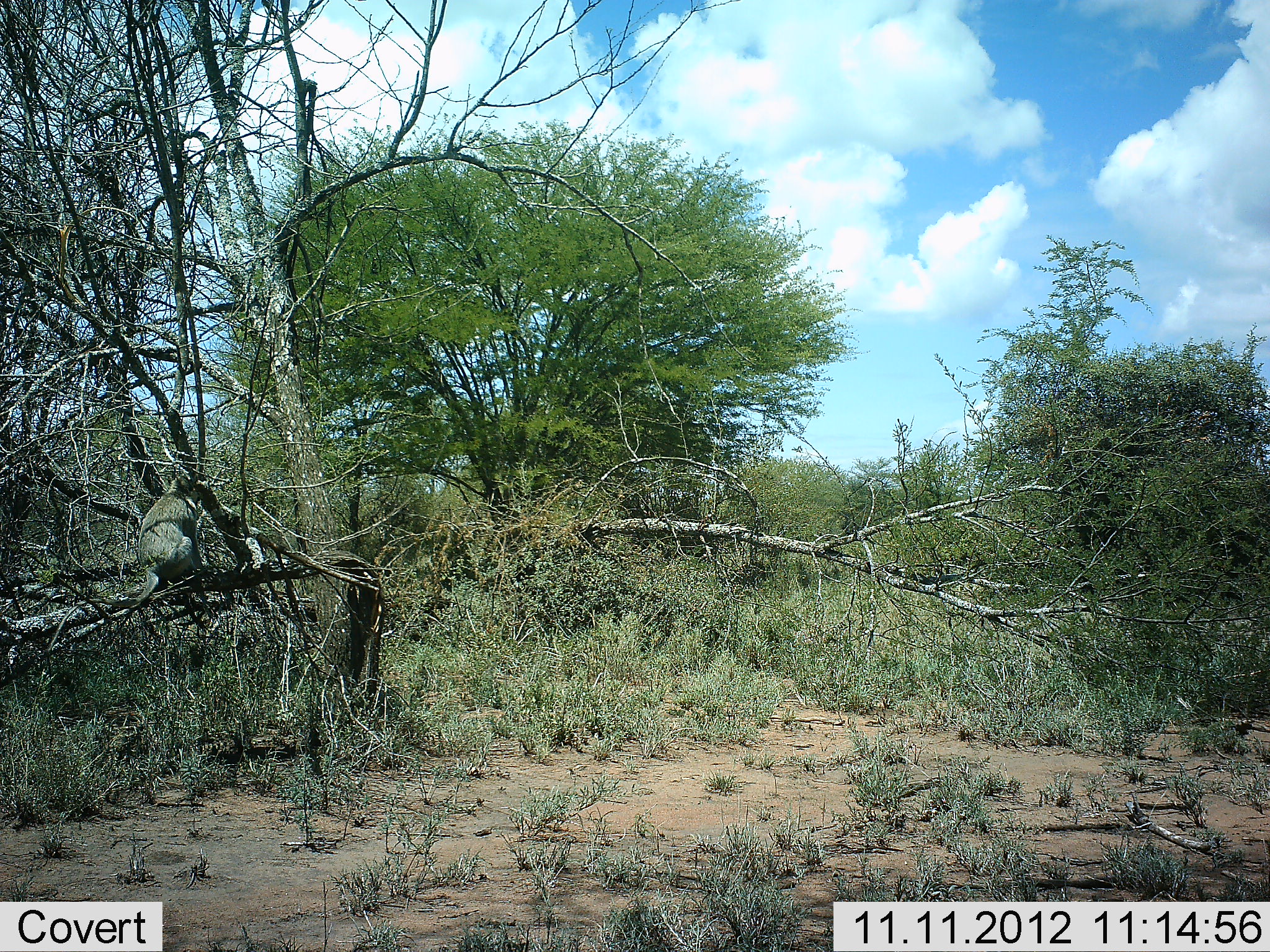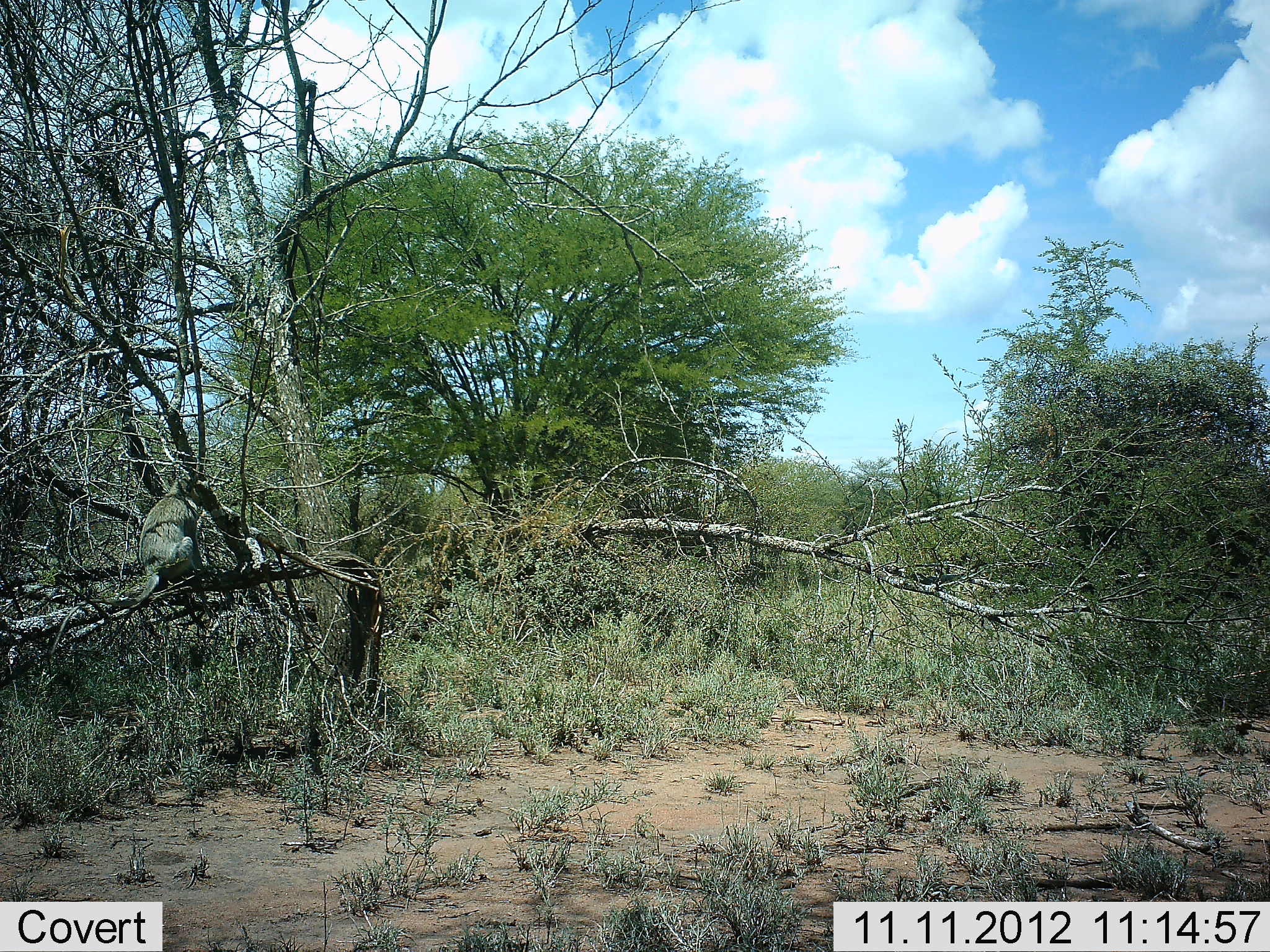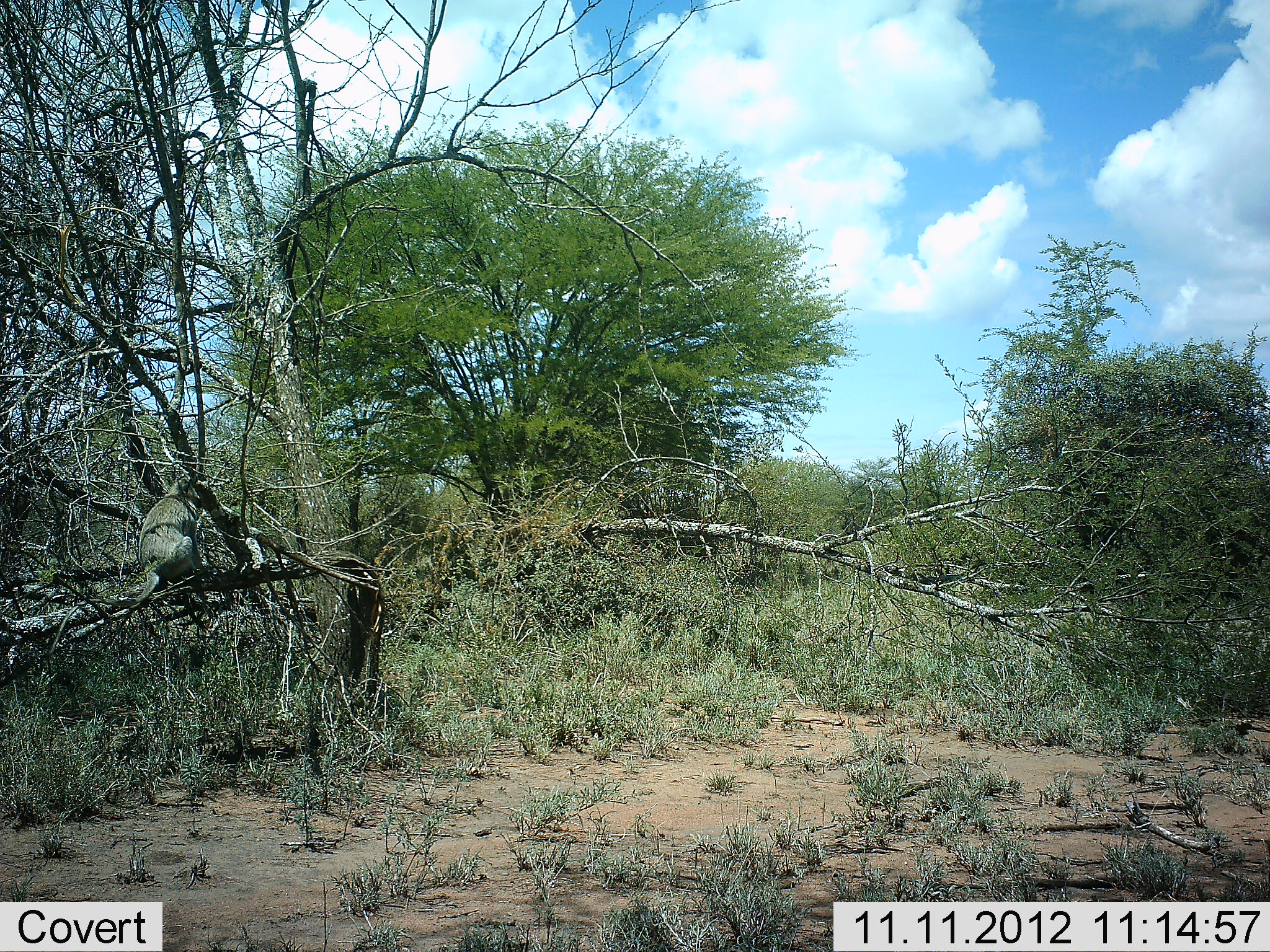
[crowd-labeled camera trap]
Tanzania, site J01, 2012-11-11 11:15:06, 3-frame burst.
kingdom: Animalia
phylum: Chordata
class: Mammalia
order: Primates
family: Cercopithecidae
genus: Chlorocebus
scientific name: Chlorocebus pygerythrus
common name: vervet monkey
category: monkeyvervet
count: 1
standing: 0%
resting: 89%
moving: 0%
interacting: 0%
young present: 0%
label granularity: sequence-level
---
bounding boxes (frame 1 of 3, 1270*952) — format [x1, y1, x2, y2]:
animal: [42, 475, 203, 651]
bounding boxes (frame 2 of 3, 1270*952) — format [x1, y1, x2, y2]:
animal: [41, 474, 211, 662]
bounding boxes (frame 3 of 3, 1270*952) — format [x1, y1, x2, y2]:
animal: [35, 474, 208, 664]